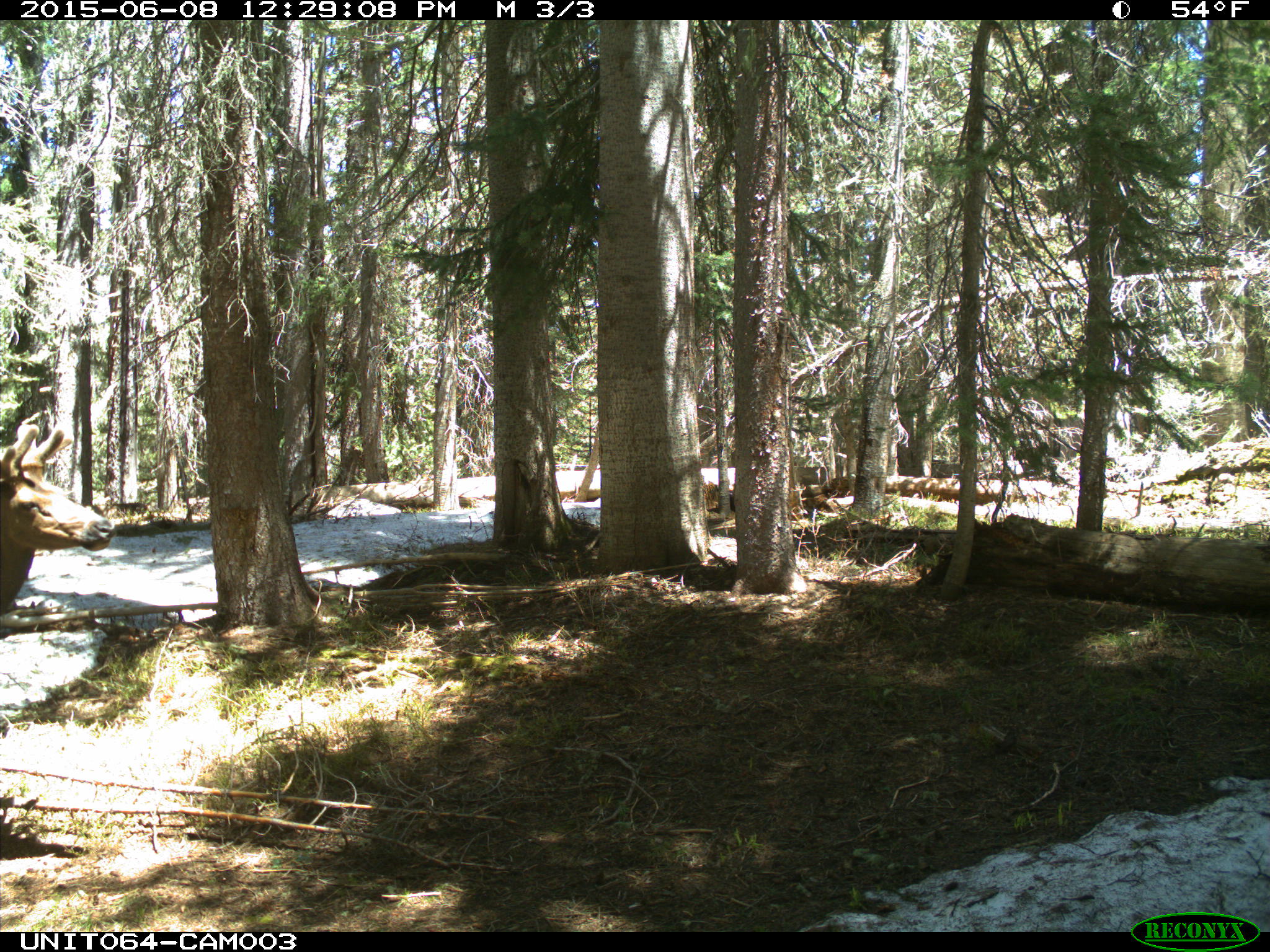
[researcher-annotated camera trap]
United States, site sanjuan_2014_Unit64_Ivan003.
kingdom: Animalia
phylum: Chordata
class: Mammalia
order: Artiodactyla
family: Cervidae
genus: Cervus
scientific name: Cervus elaphus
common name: red deer